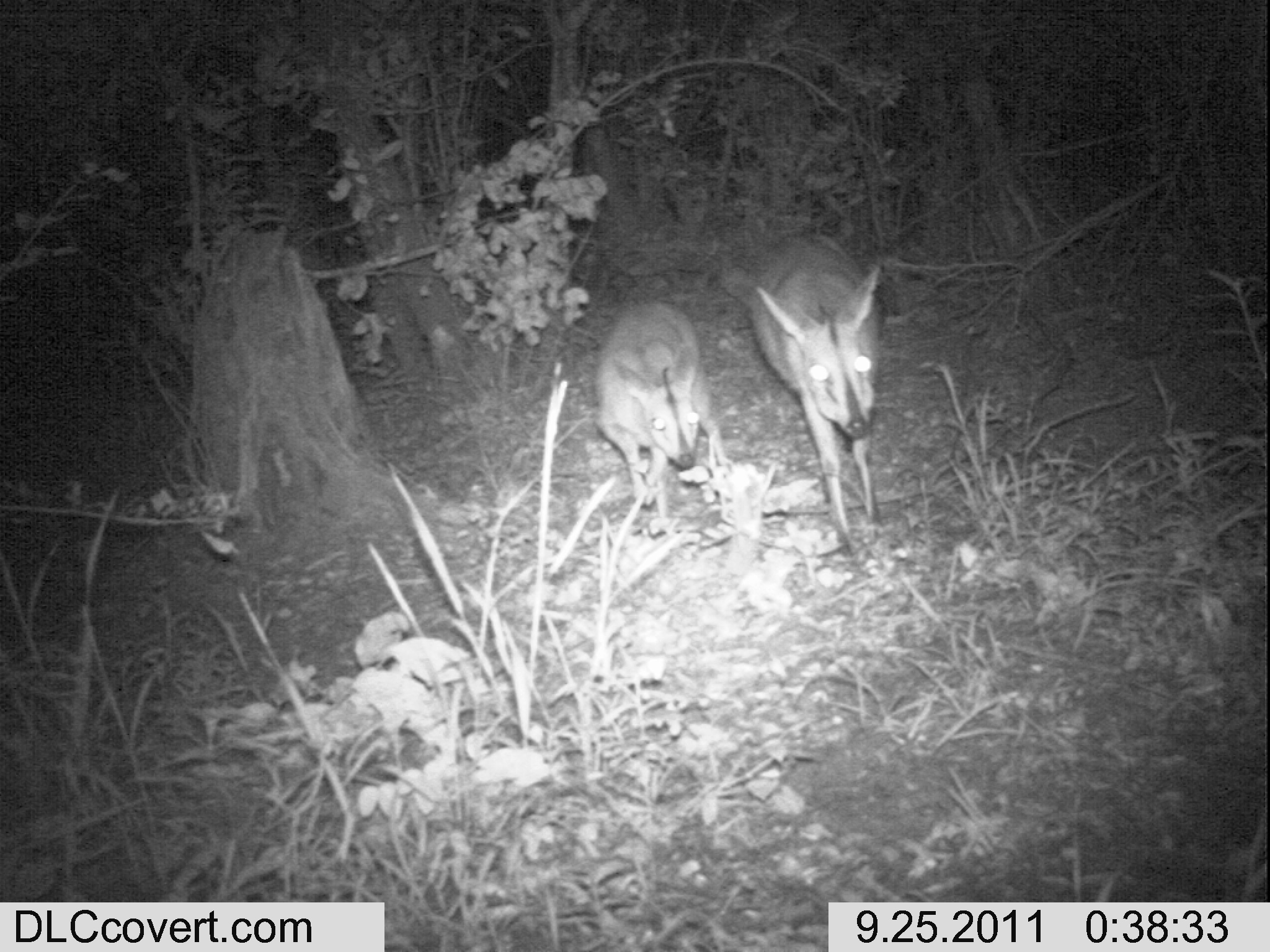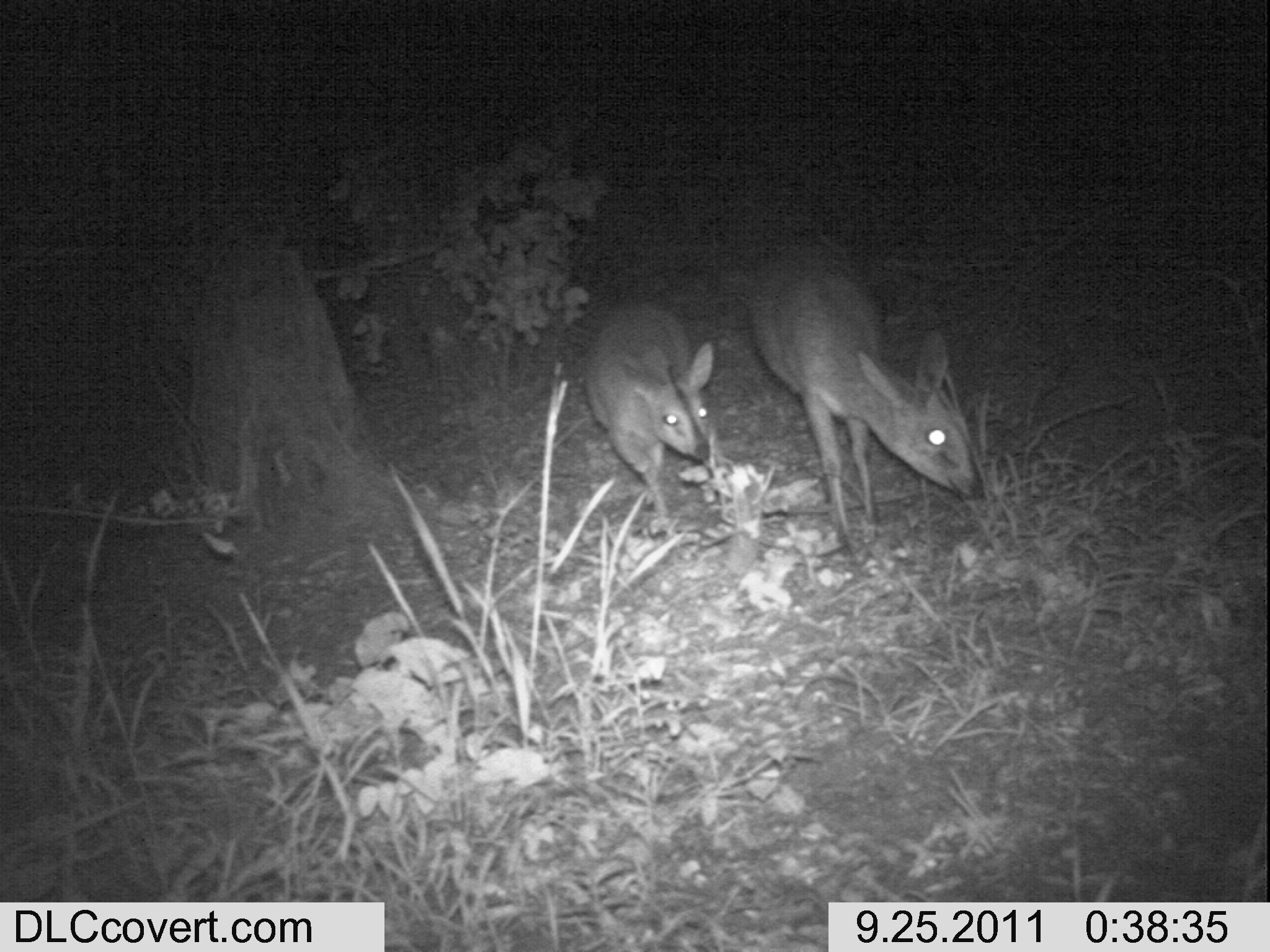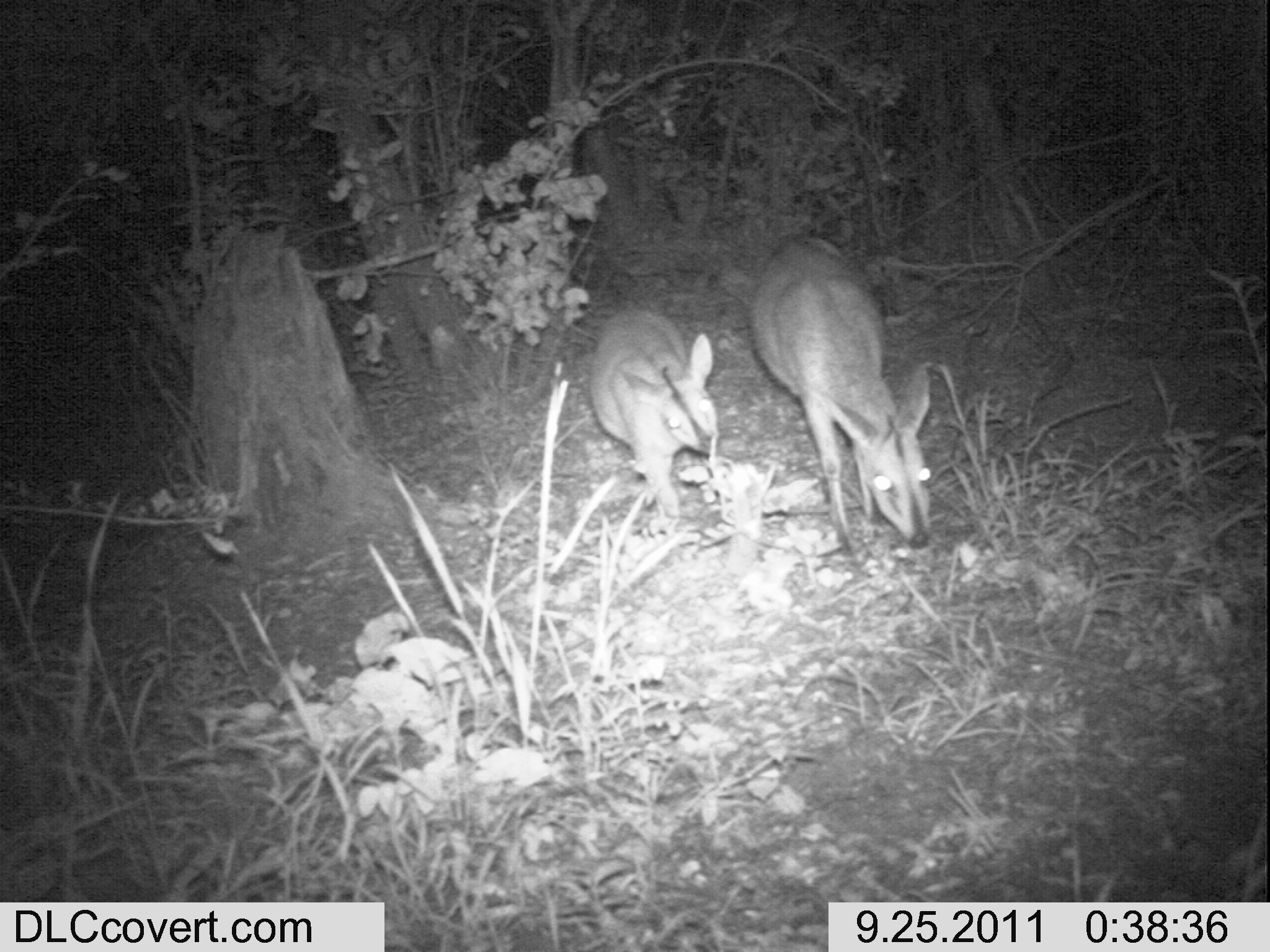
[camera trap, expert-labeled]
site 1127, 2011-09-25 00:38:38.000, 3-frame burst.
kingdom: Animalia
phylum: Chordata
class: Mammalia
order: Artiodactyla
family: Bovidae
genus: Sylvicapra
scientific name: Sylvicapra grimmia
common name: bush duiker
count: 2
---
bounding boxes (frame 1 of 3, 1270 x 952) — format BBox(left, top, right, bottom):
sylvicapra grimmia: BBox(719, 231, 882, 556); BBox(595, 302, 734, 539)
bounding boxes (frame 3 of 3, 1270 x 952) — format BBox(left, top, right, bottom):
sylvicapra grimmia: BBox(751, 235, 931, 556); BBox(591, 308, 720, 521)